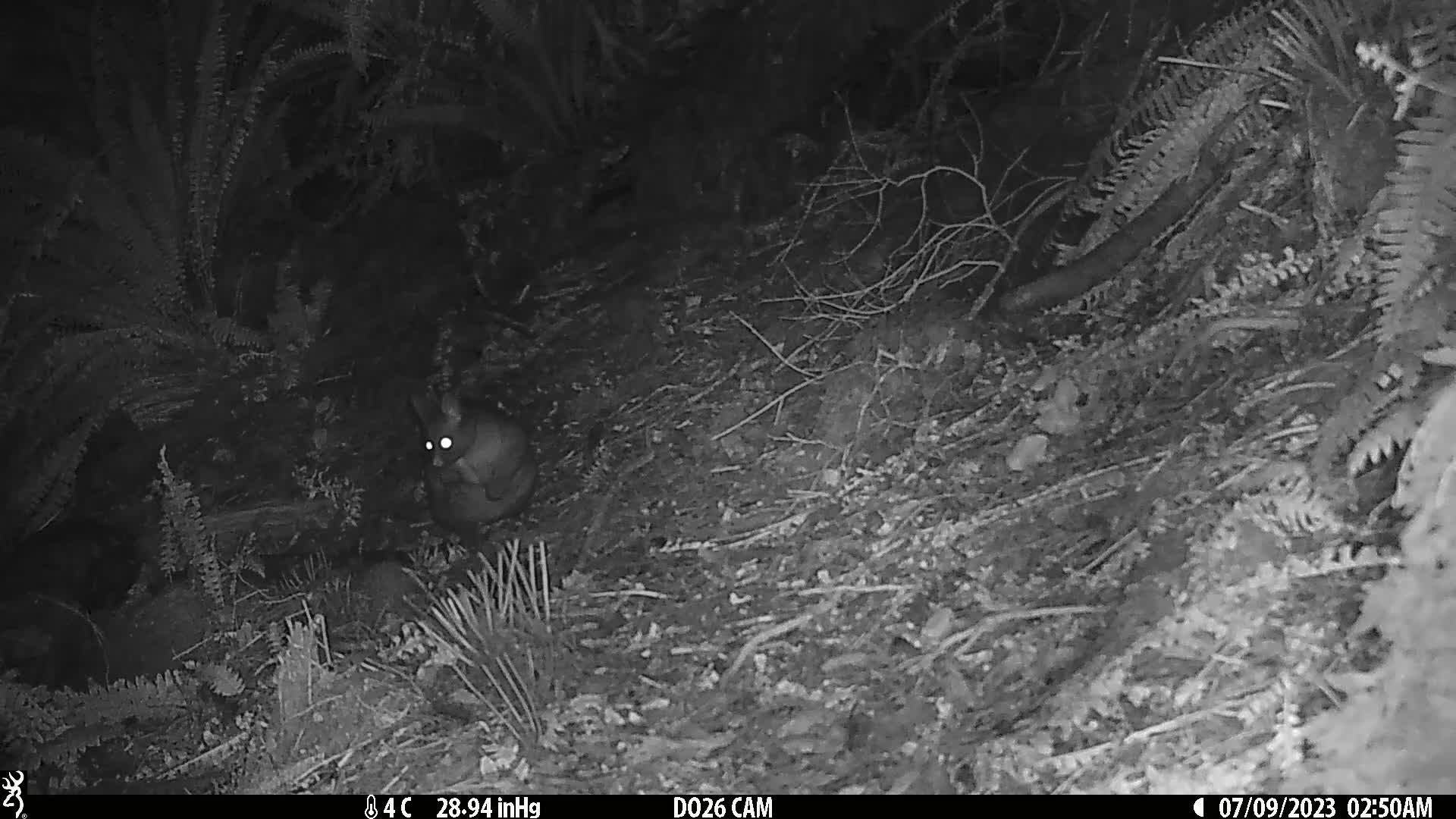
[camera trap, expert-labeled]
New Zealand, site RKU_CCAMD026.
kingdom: Animalia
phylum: Chordata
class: Mammalia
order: Diprotodontia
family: Phalangeridae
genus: Trichosurus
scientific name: Trichosurus vulpecula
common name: common brushtail possum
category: possum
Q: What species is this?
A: Possum (common brushtail possum) (Trichosurus vulpecula).